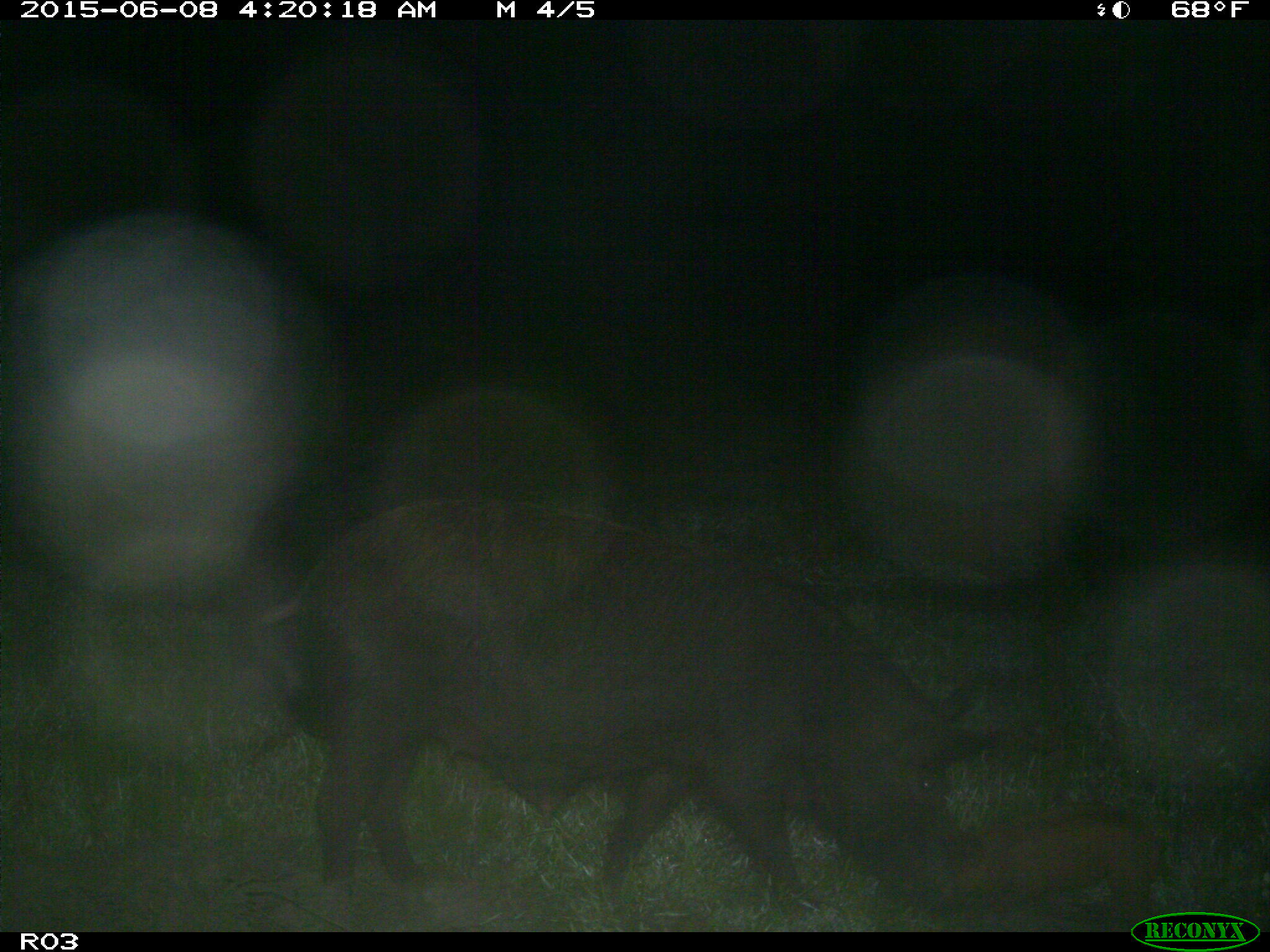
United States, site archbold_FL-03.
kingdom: Animalia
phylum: Chordata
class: Mammalia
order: Artiodactyla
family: Suidae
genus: Sus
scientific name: Sus scrofa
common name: wild boar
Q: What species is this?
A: Sus scrofa (wild boar).